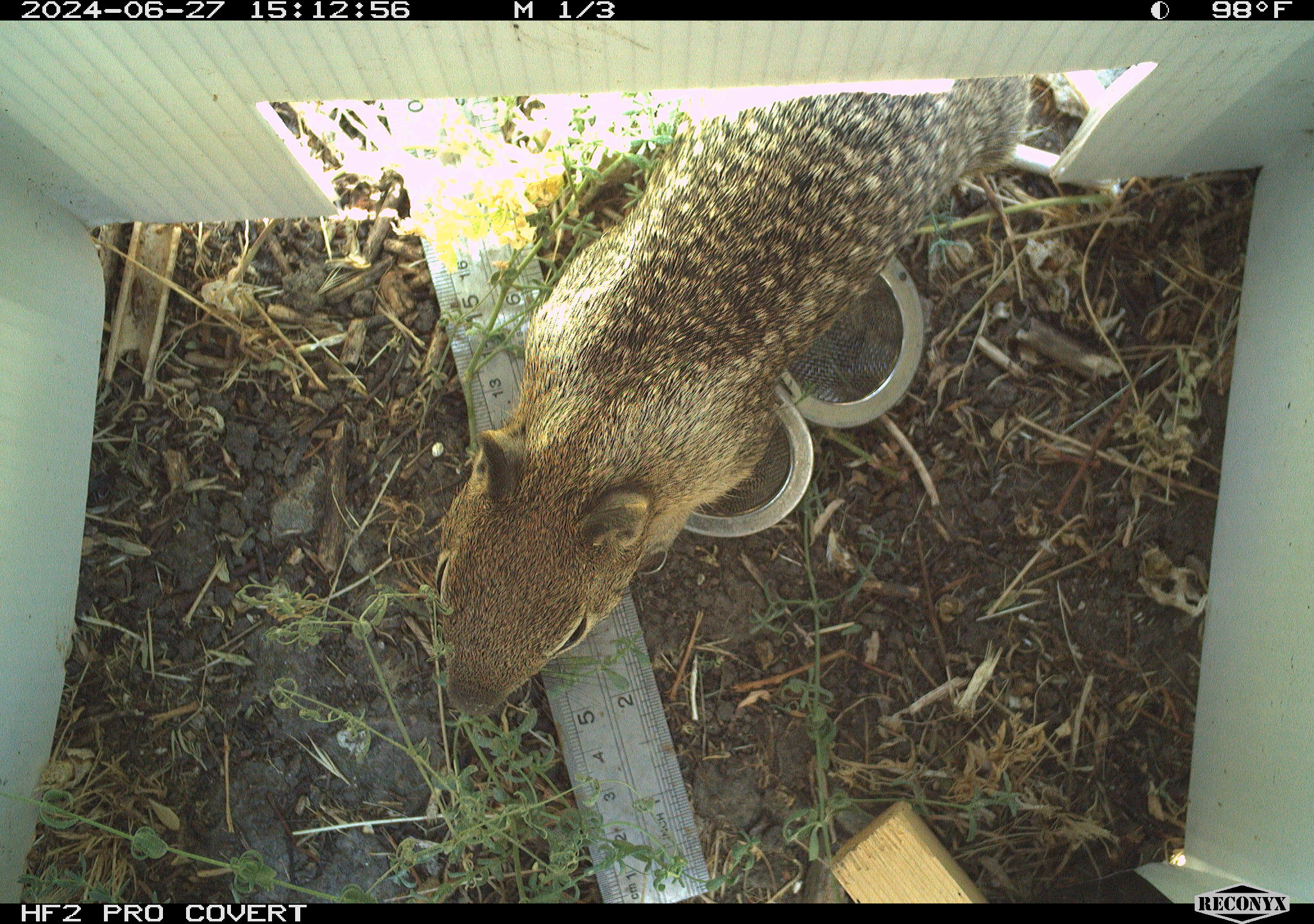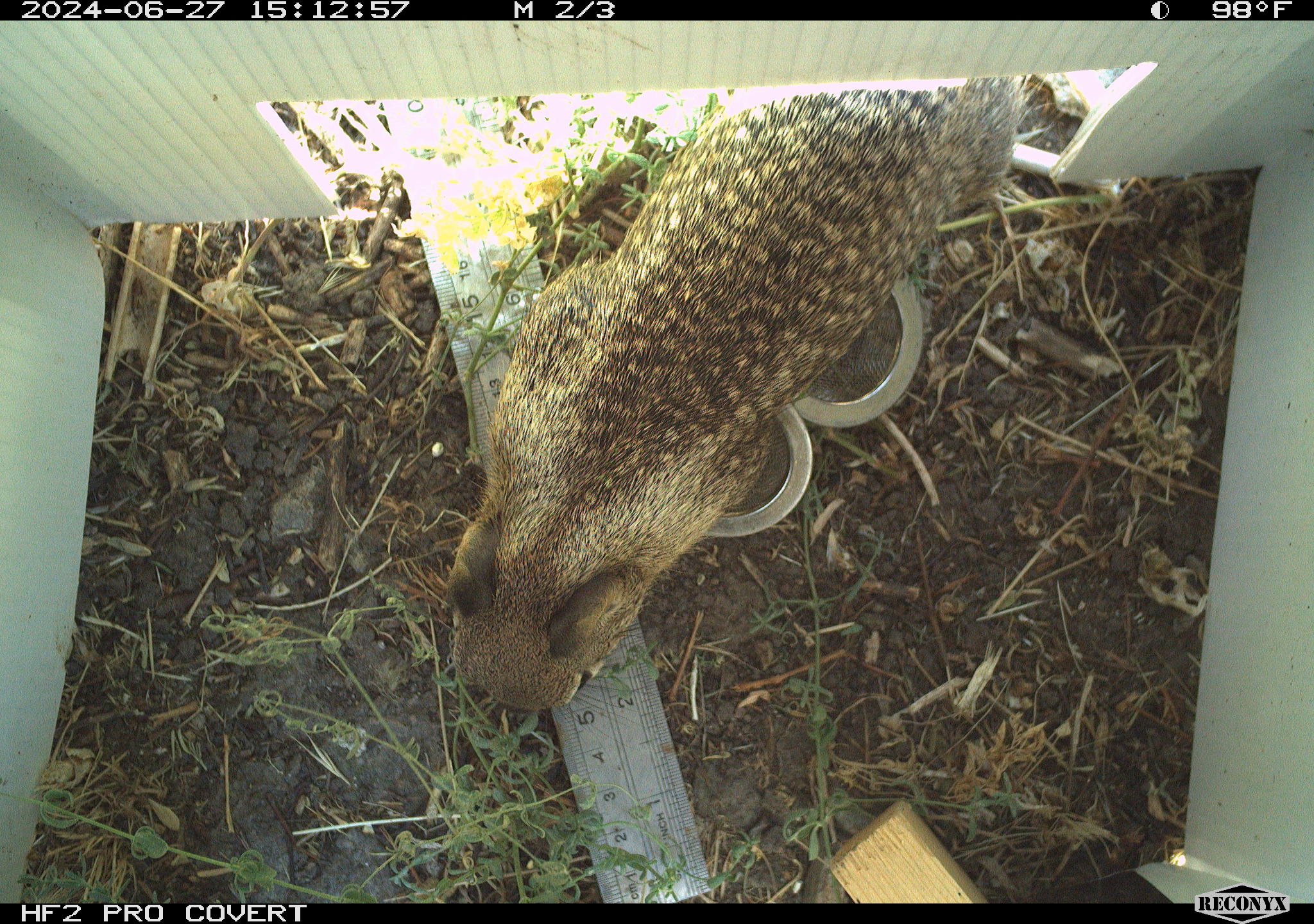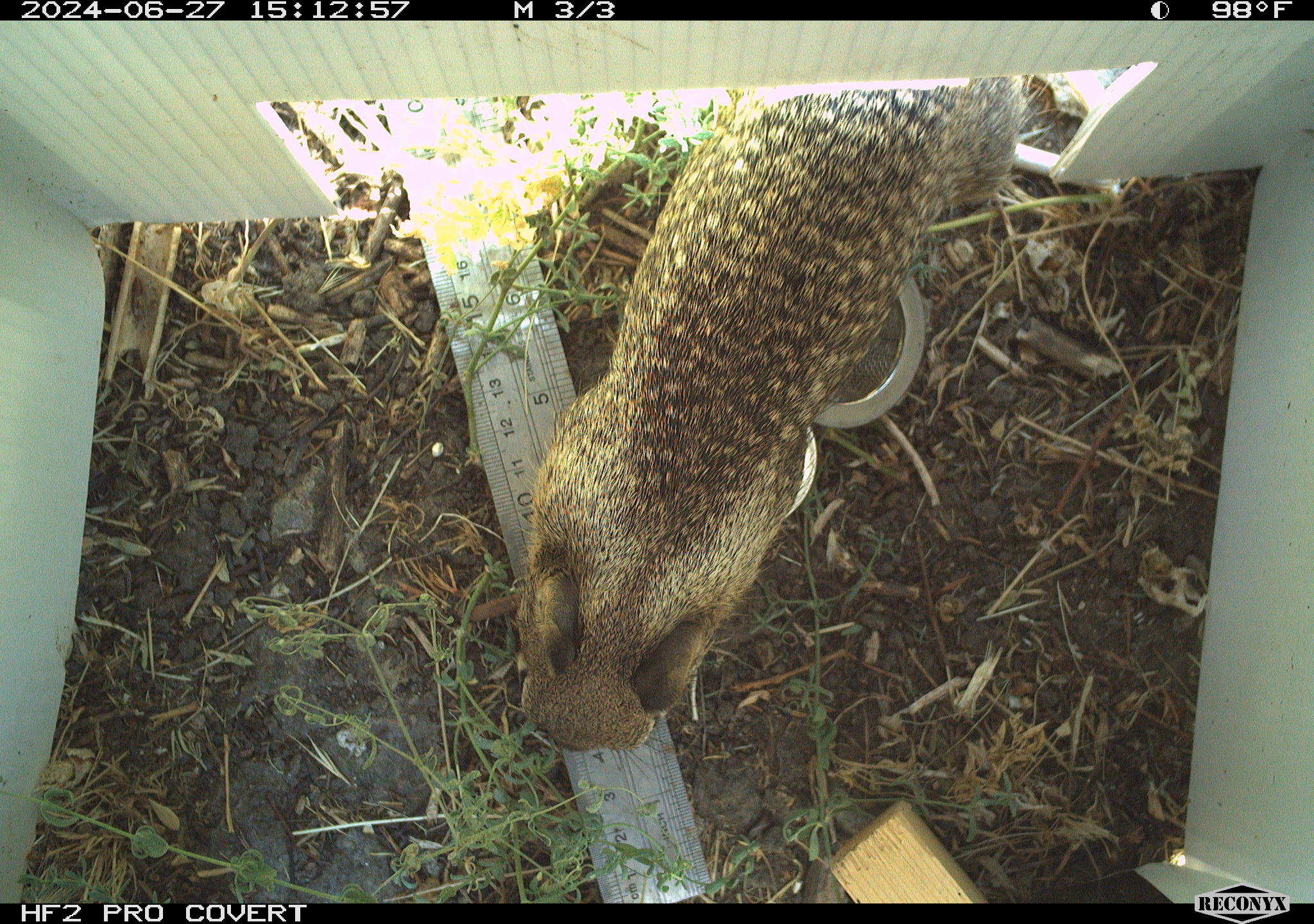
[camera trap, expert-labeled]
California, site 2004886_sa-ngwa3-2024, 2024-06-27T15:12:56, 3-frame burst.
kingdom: Animalia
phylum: Chordata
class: Mammalia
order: Rodentia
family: Sciuridae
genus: Otospermophilus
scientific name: Otospermophilus beecheyi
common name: california ground squirrel